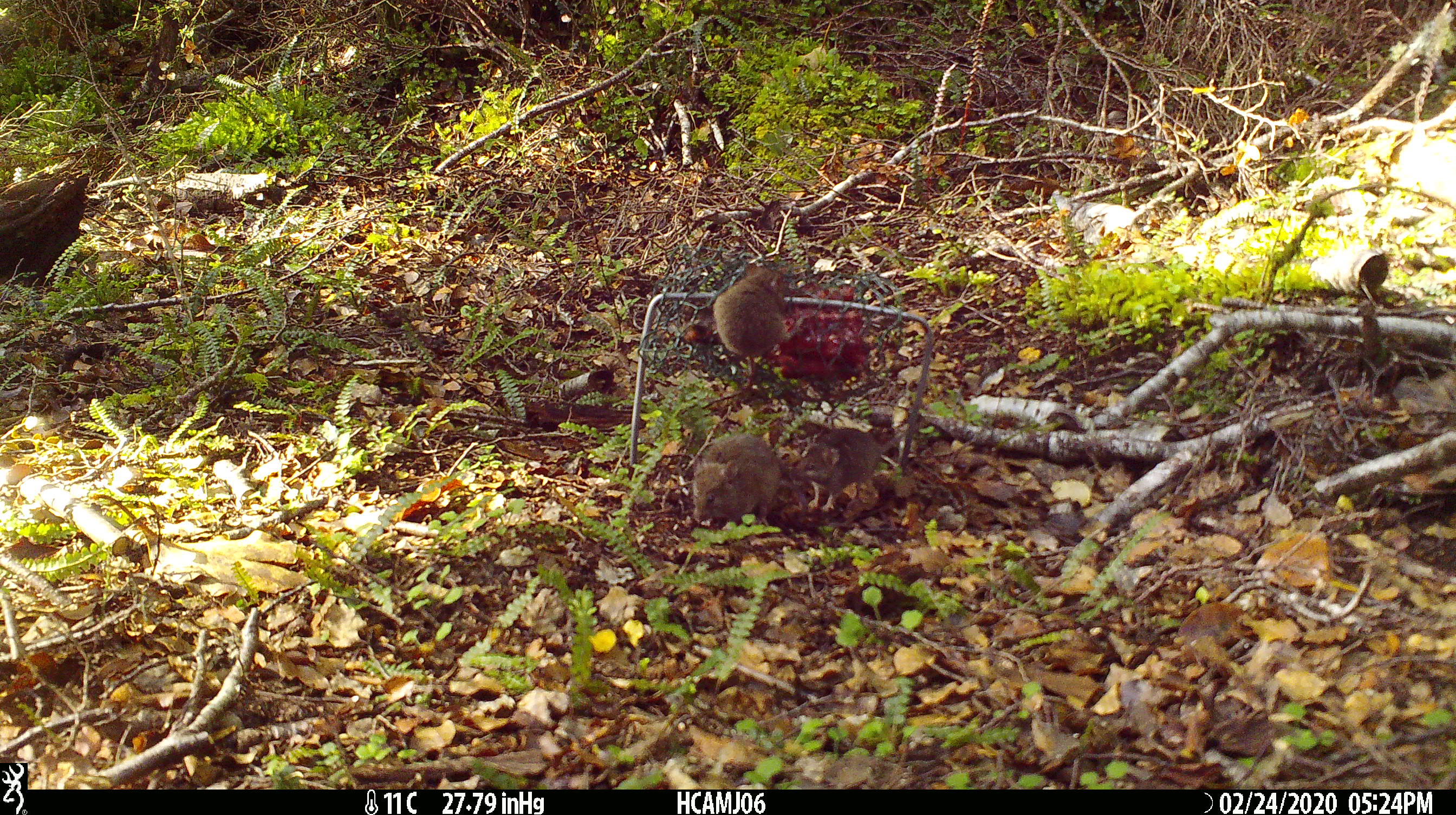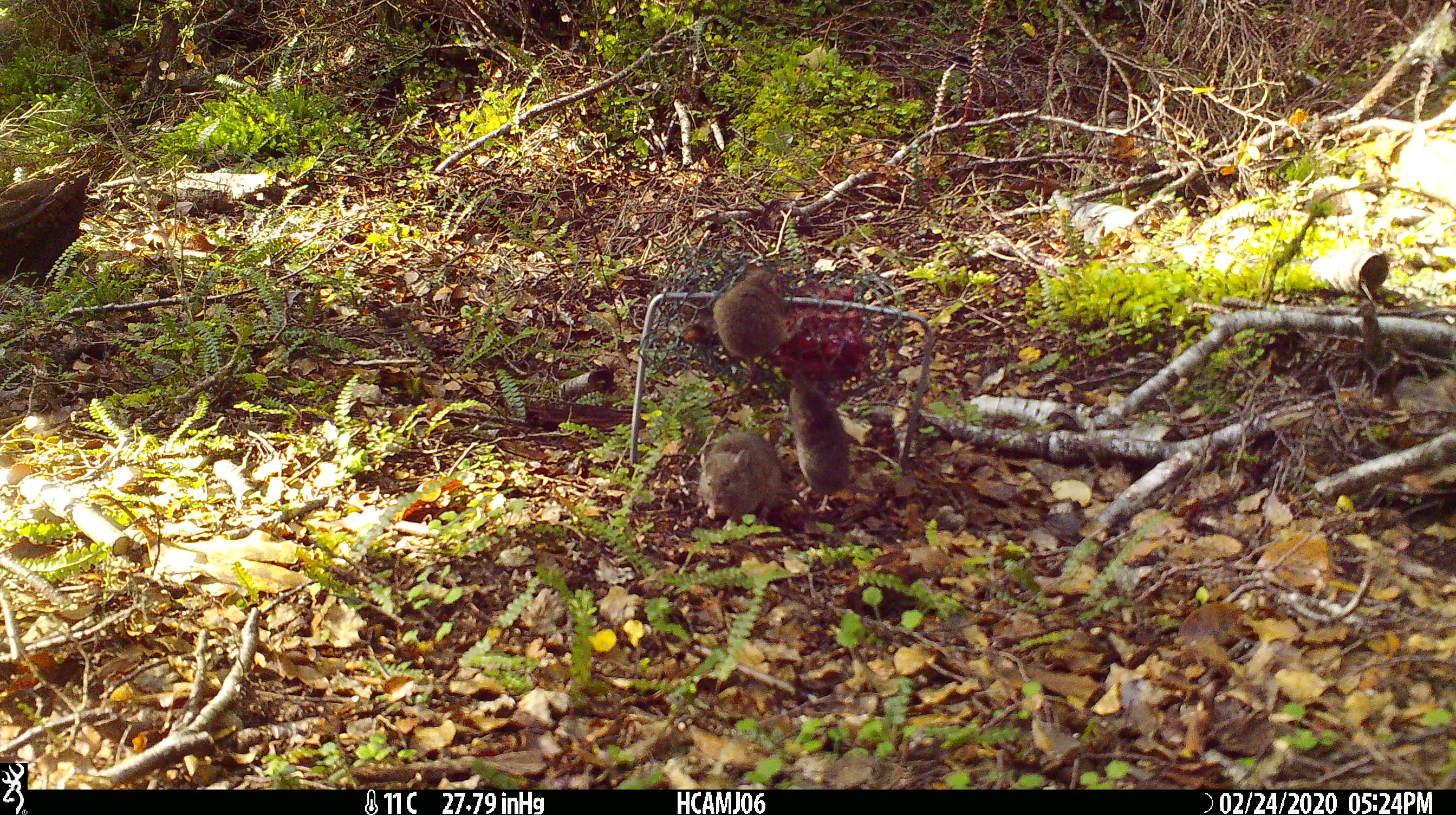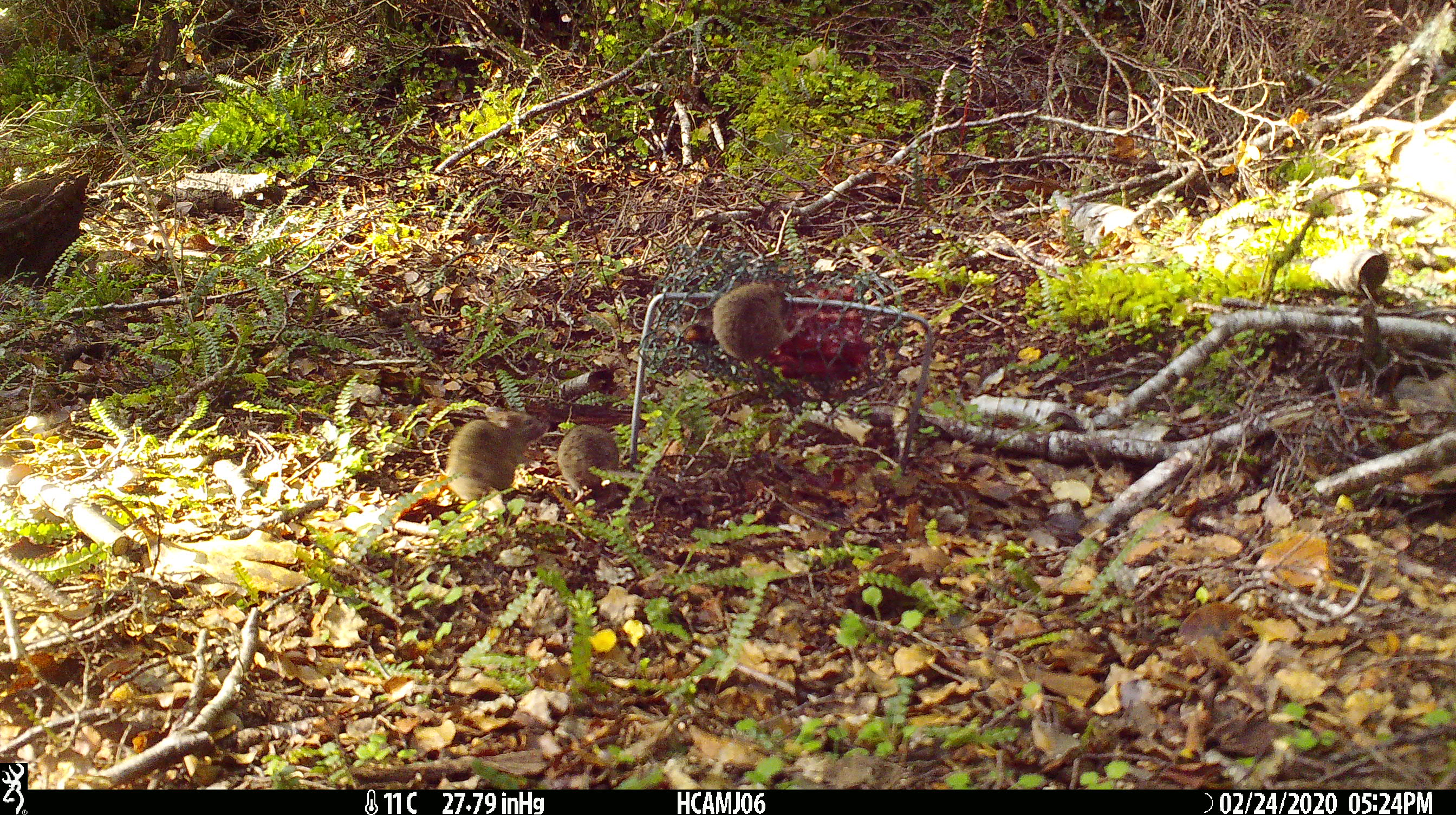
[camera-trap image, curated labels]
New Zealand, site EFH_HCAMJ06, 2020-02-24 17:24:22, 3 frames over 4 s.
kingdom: Animalia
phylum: Chordata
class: Mammalia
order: Rodentia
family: Muridae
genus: Mus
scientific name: Mus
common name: mouse